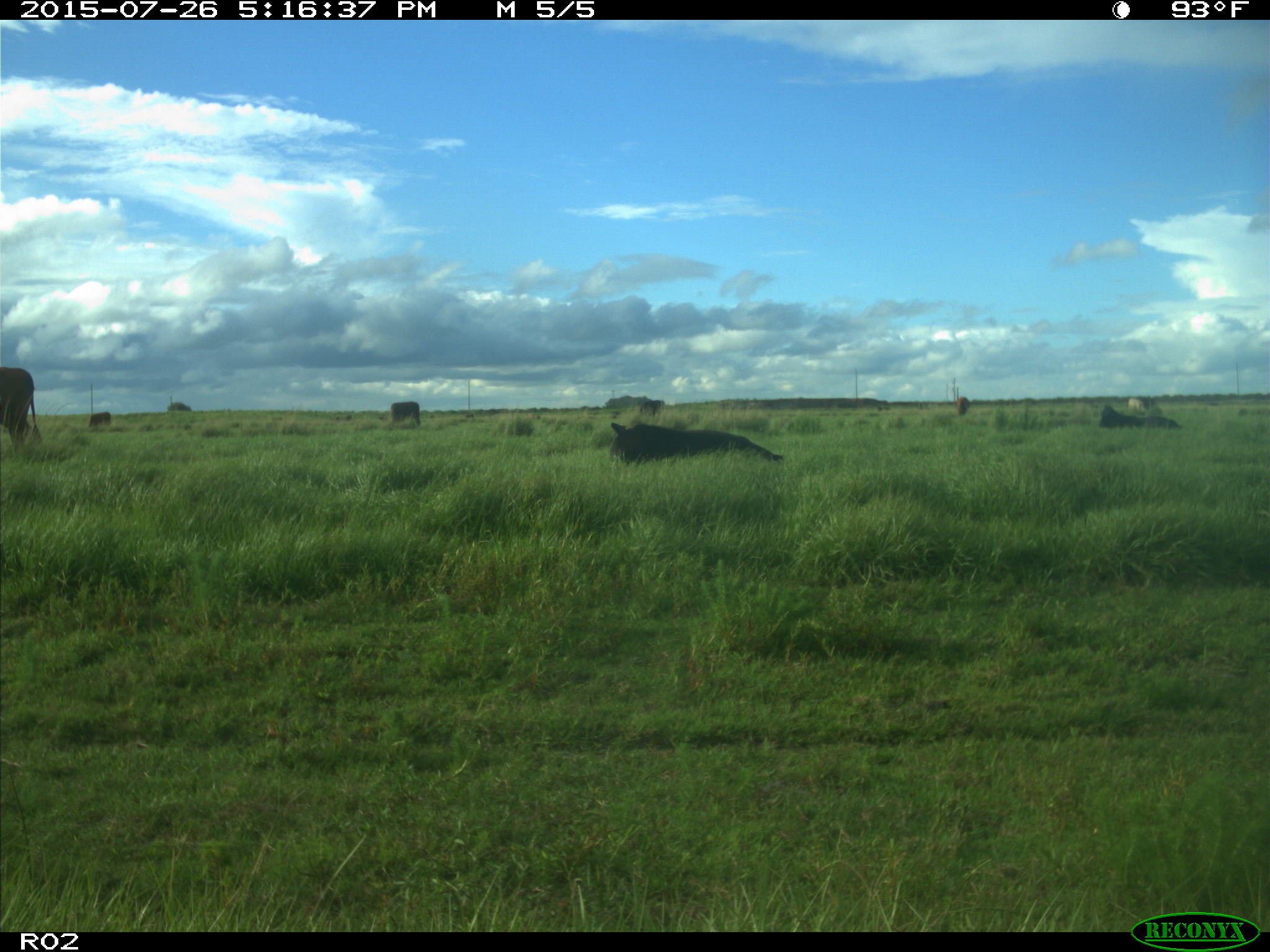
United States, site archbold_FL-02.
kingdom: Animalia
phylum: Chordata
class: Mammalia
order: Artiodactyla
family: Bovidae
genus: Bos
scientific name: Bos taurus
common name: domestic cow